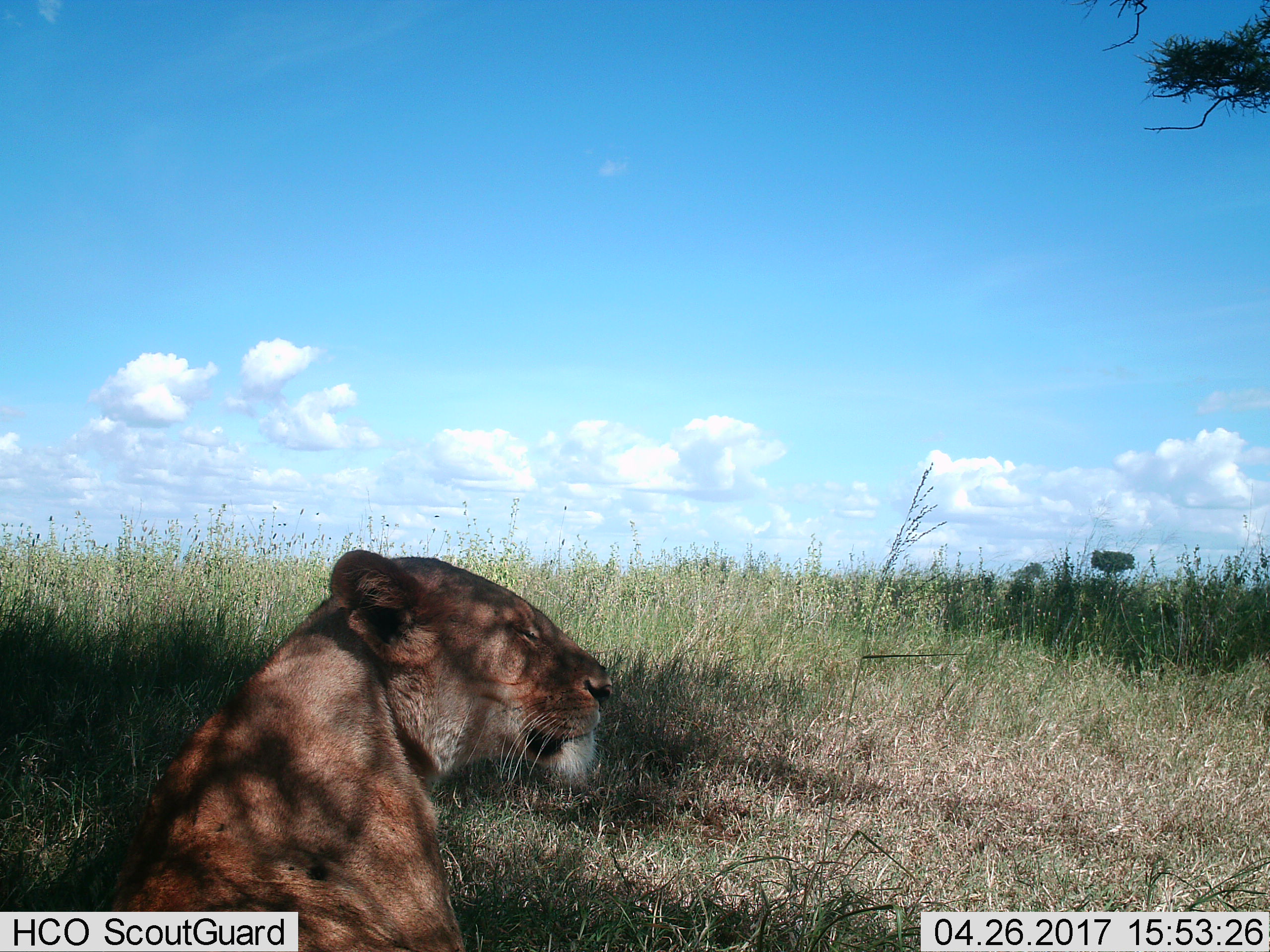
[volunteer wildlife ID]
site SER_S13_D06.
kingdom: Animalia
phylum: Chordata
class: Mammalia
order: Carnivora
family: Felidae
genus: Panthera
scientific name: Panthera leo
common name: lion female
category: lionfemale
Lionfemale (lion female) (Panthera leo), count 1. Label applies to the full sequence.